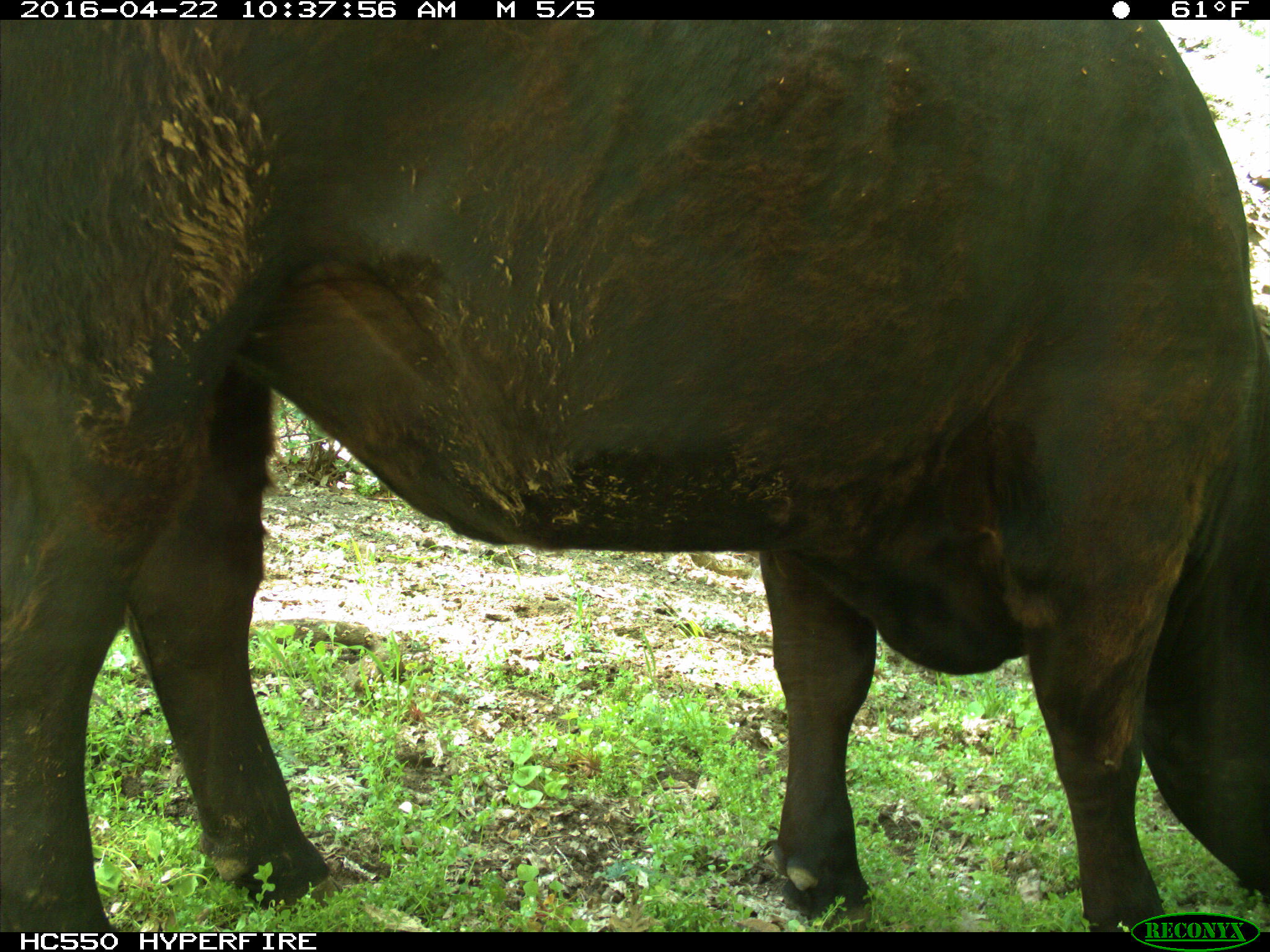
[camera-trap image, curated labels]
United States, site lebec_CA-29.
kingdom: Animalia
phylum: Chordata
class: Mammalia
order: Artiodactyla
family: Bovidae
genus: Bos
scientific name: Bos taurus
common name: domestic cow